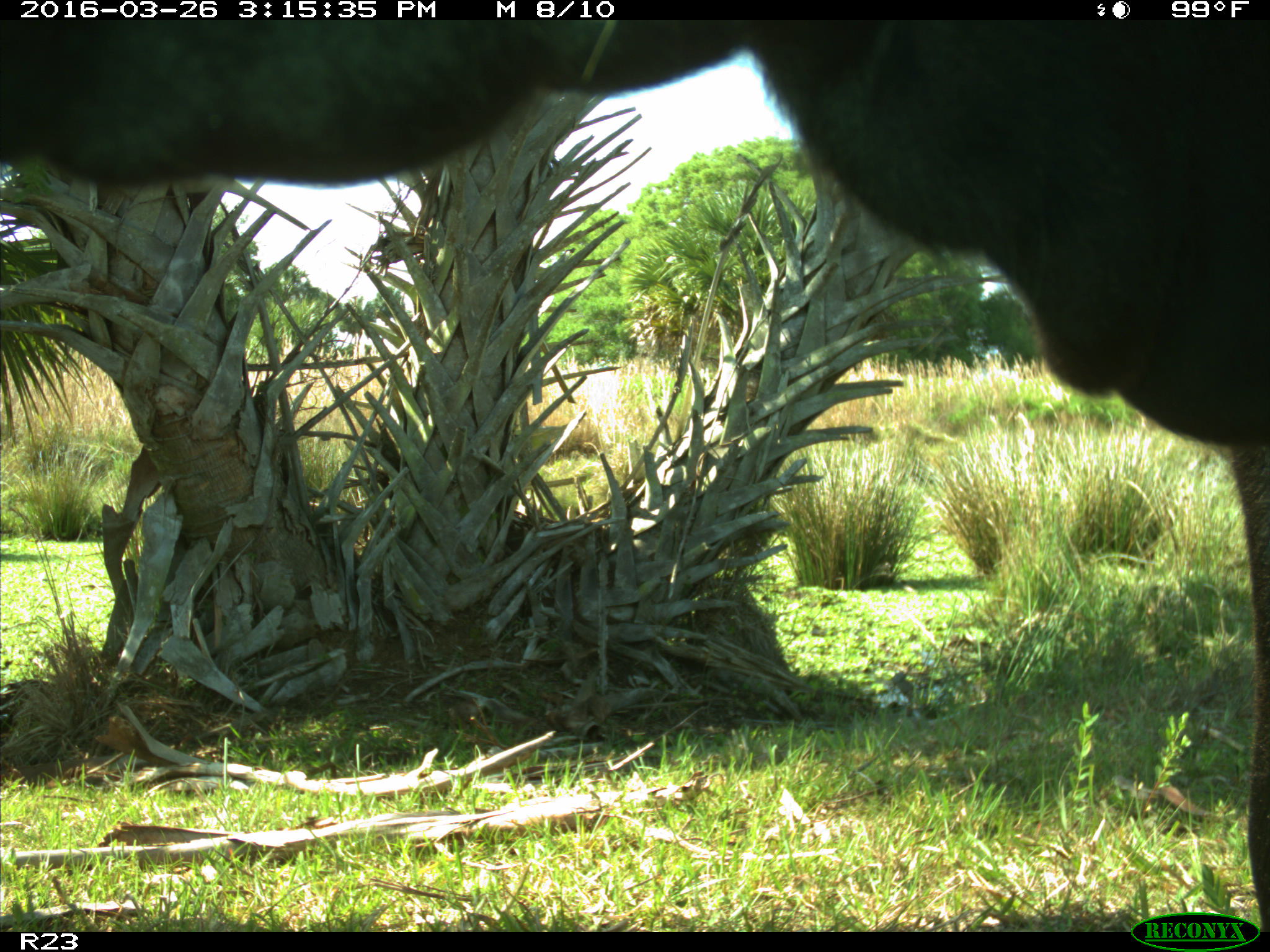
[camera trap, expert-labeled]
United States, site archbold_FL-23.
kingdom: Animalia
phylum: Chordata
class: Mammalia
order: Artiodactyla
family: Bovidae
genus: Bos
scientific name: Bos taurus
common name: domestic cow